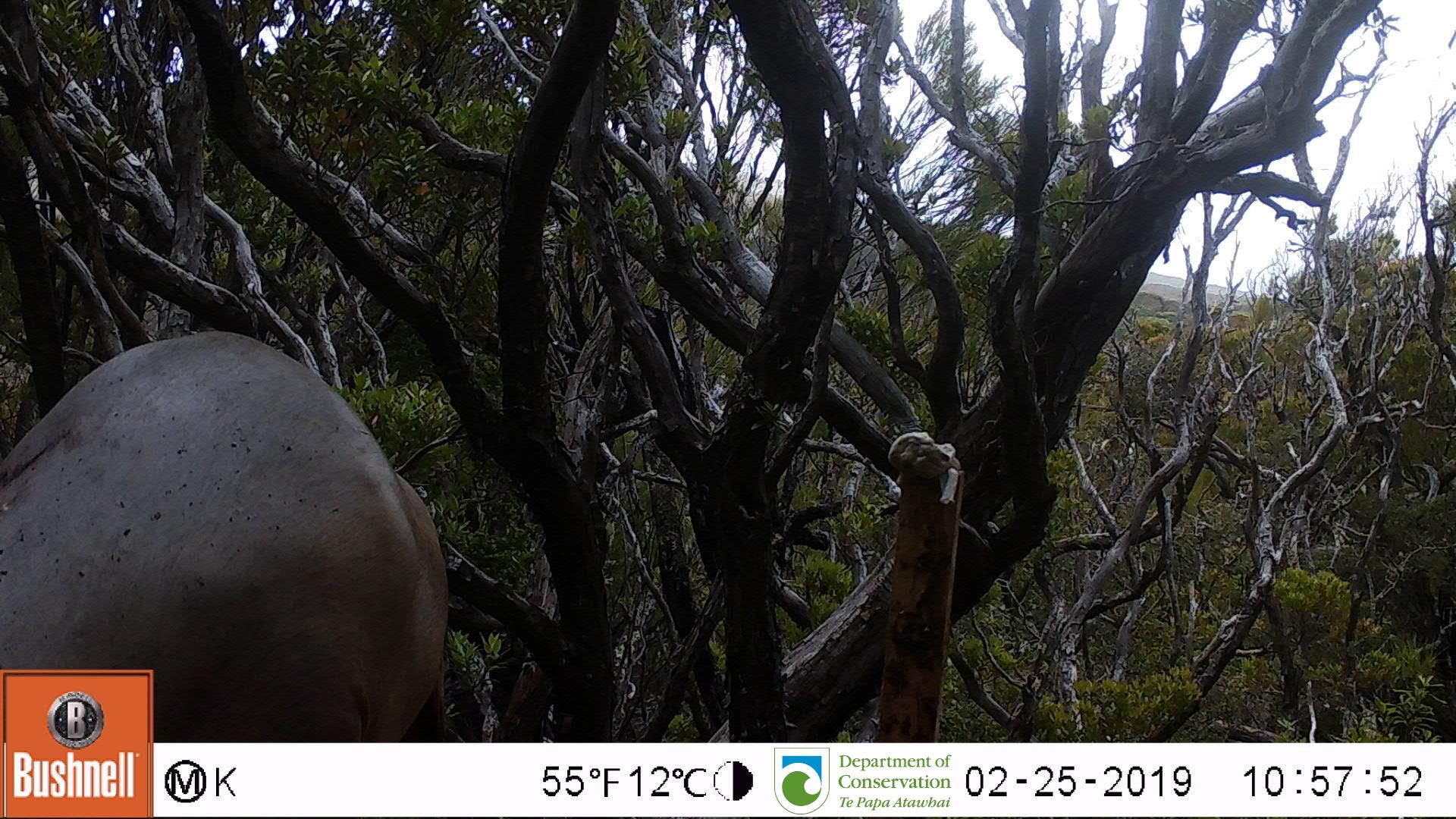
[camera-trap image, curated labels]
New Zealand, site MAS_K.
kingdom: Animalia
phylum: Chordata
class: Mammalia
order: Carnivora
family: Otariidae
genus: Phocarctos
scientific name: Phocarctos hookeri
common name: new zealand sea lion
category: sealion